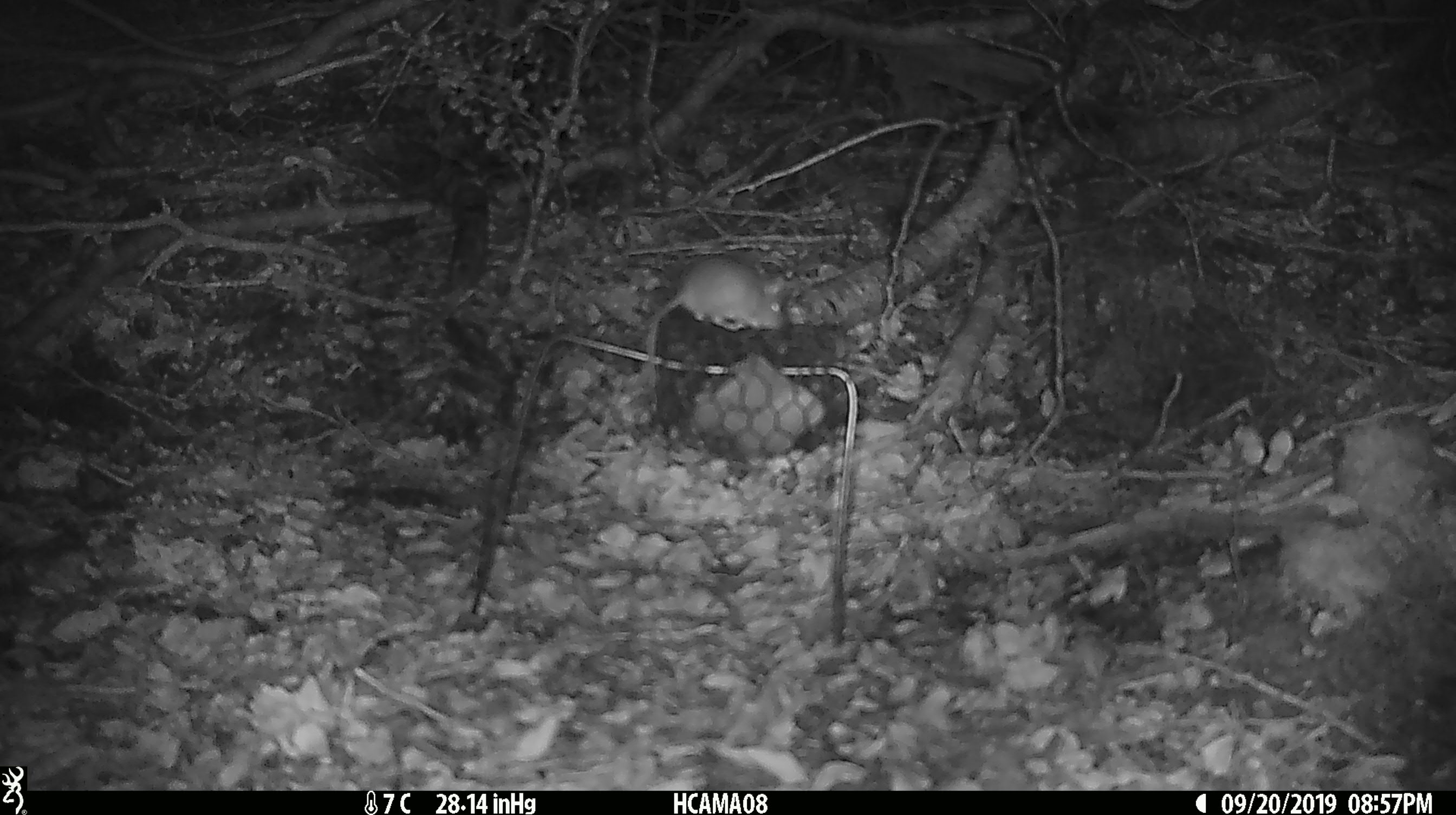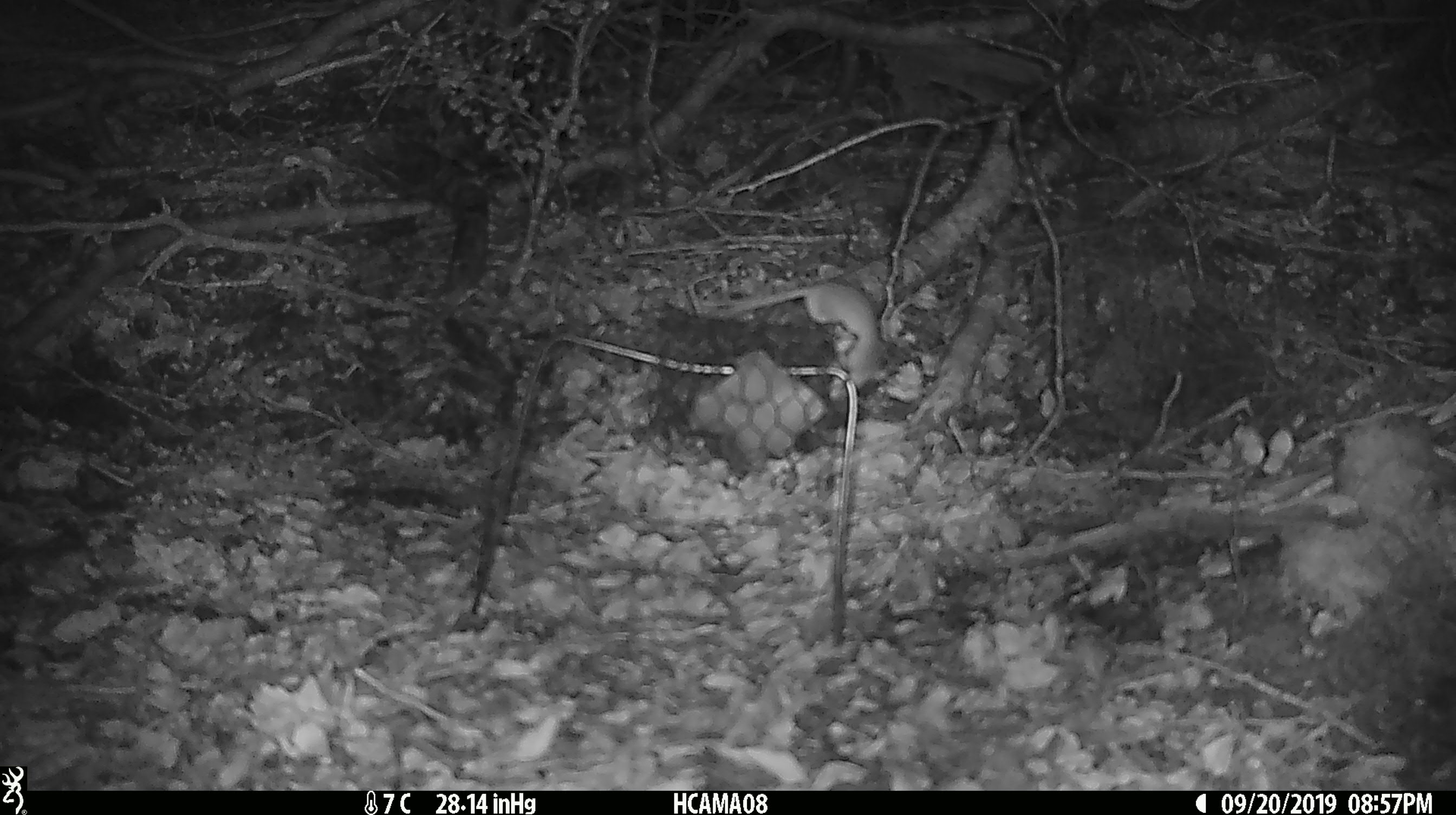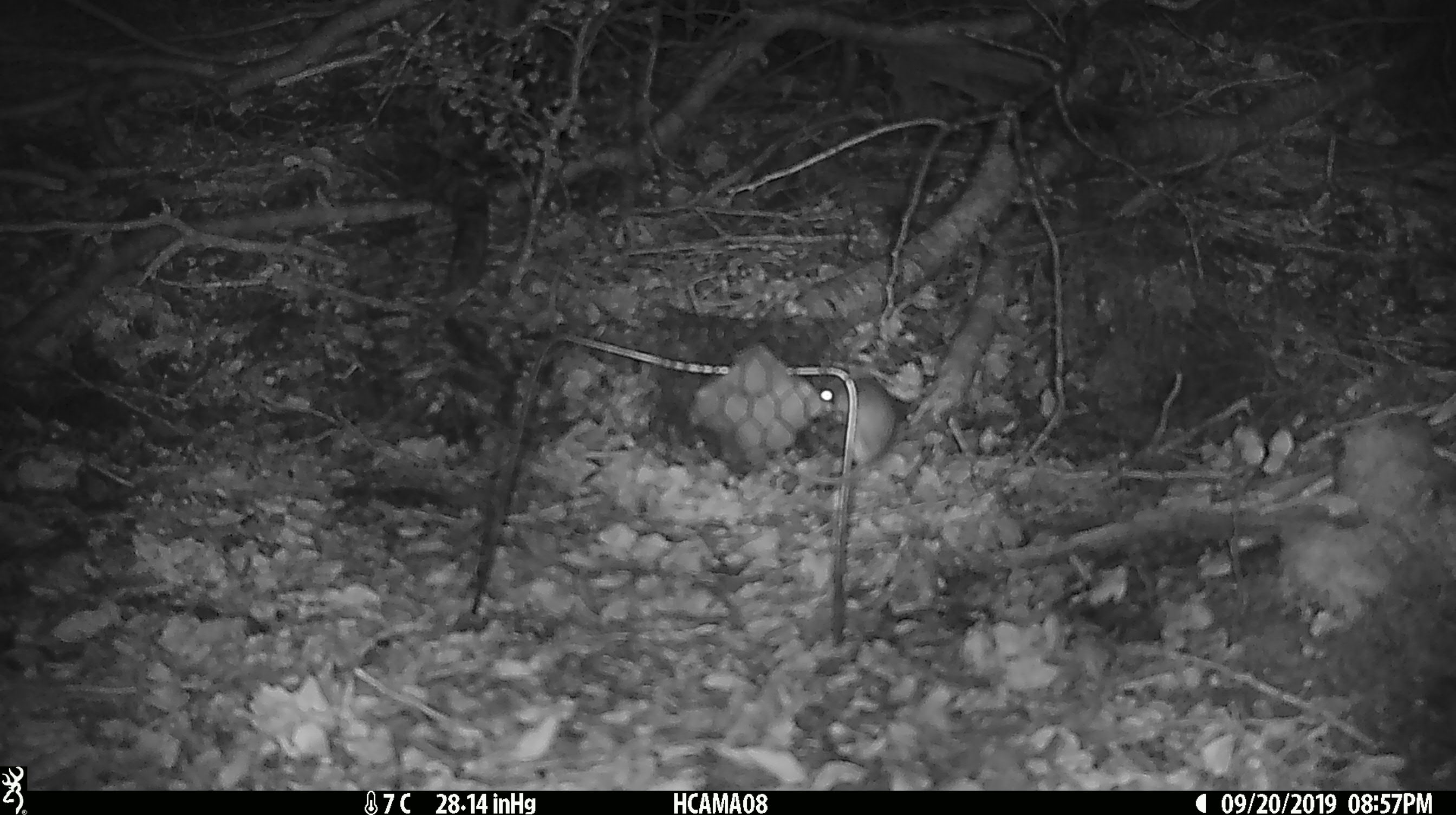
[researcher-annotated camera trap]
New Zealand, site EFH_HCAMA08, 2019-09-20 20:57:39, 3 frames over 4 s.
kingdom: Animalia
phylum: Chordata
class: Mammalia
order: Rodentia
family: Muridae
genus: Mus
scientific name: Mus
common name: mouse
Mouse (Mus).